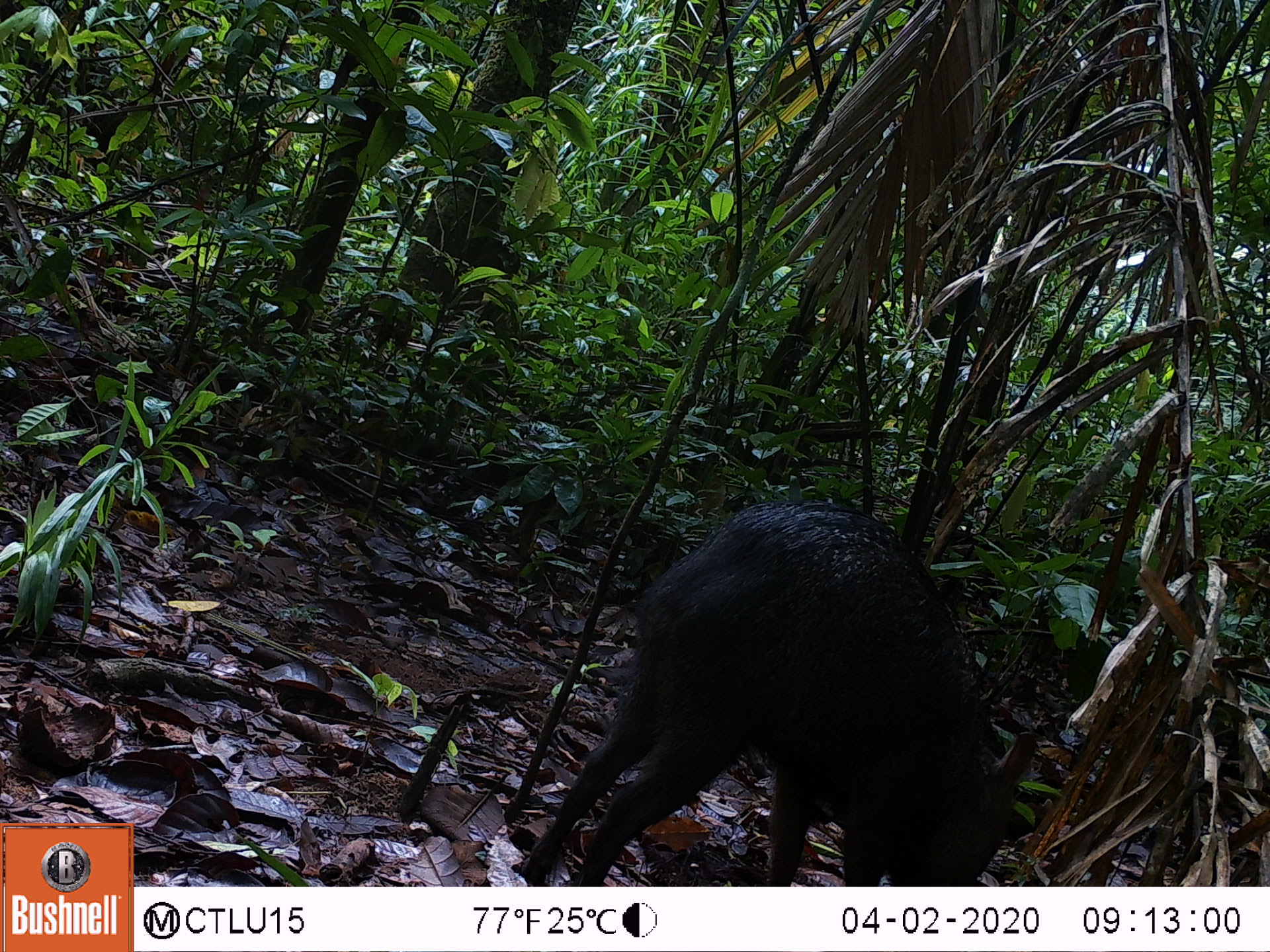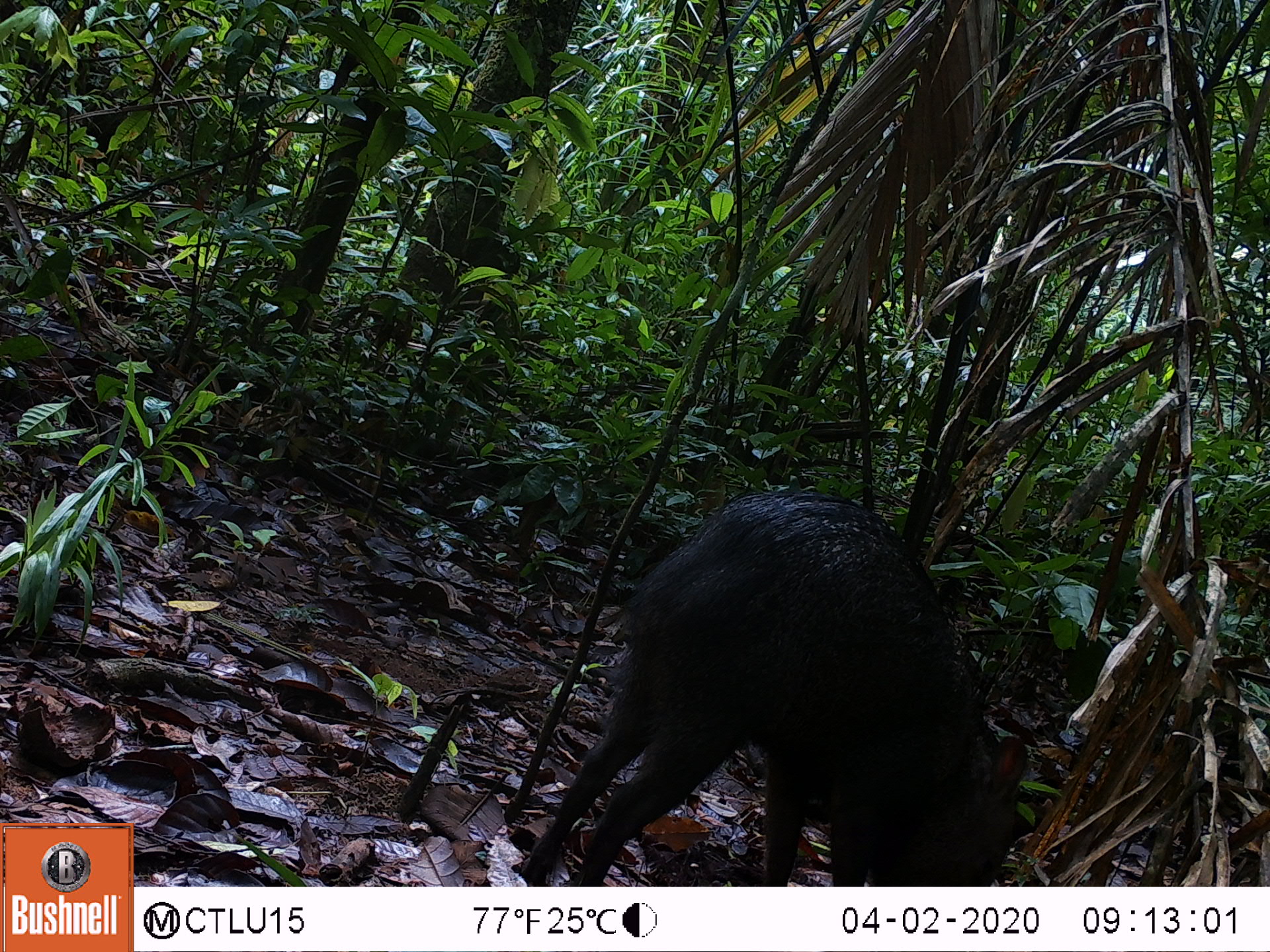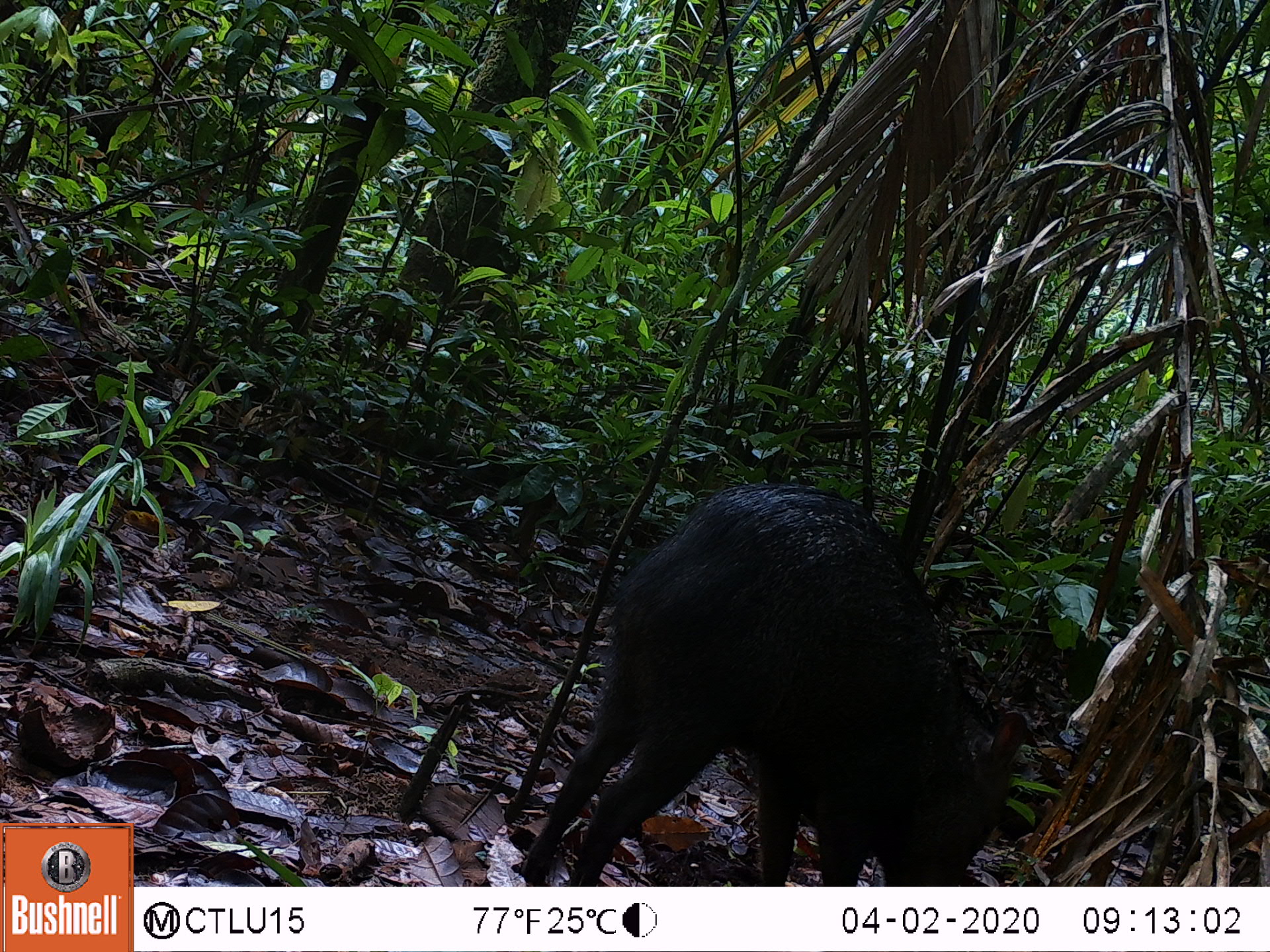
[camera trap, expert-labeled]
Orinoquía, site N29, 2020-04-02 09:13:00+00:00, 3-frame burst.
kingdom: Animalia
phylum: Chordata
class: Mammalia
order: Artiodactyla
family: Tayassuidae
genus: Pecari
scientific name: Pecari tajacu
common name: collared peccary